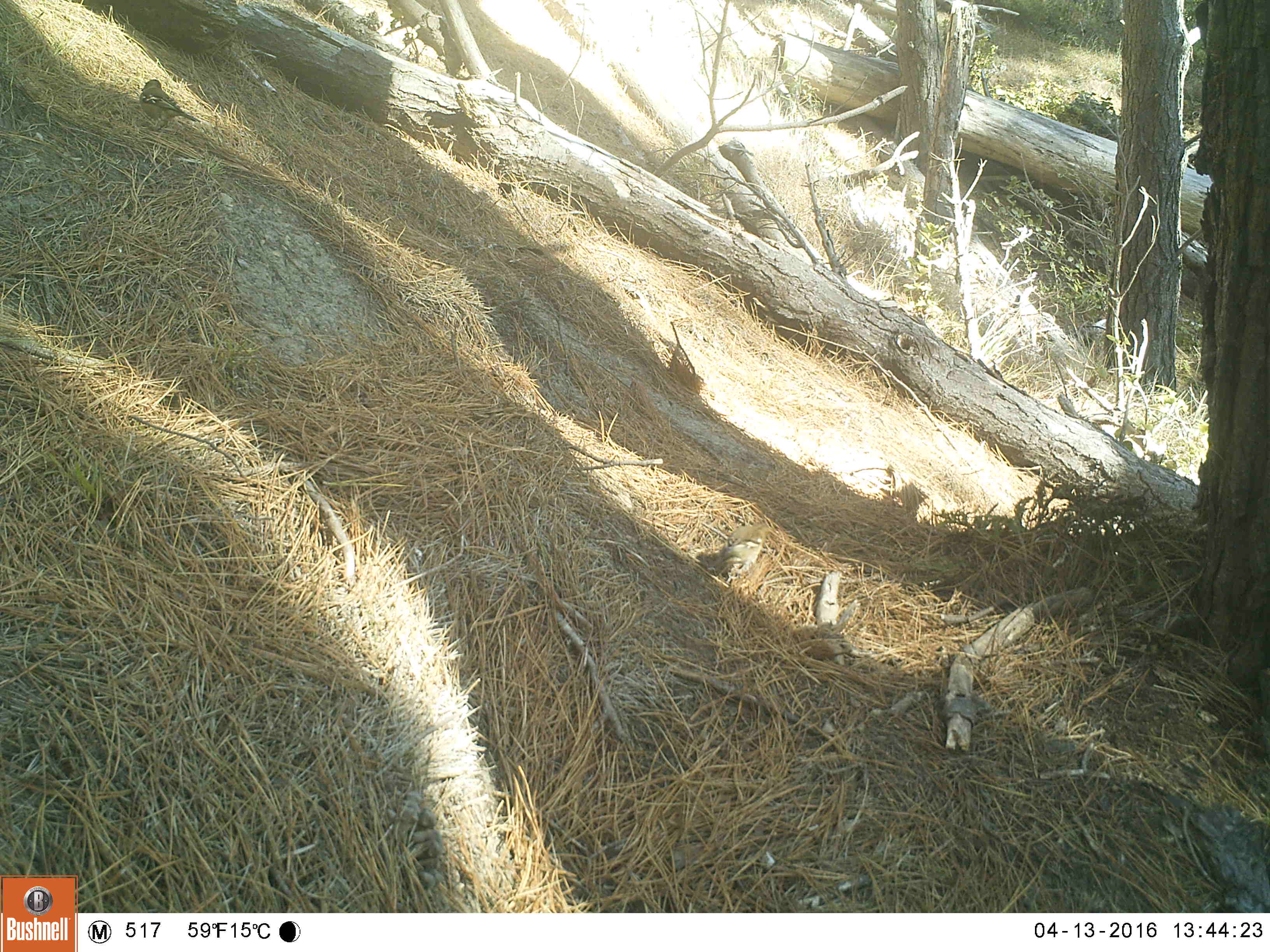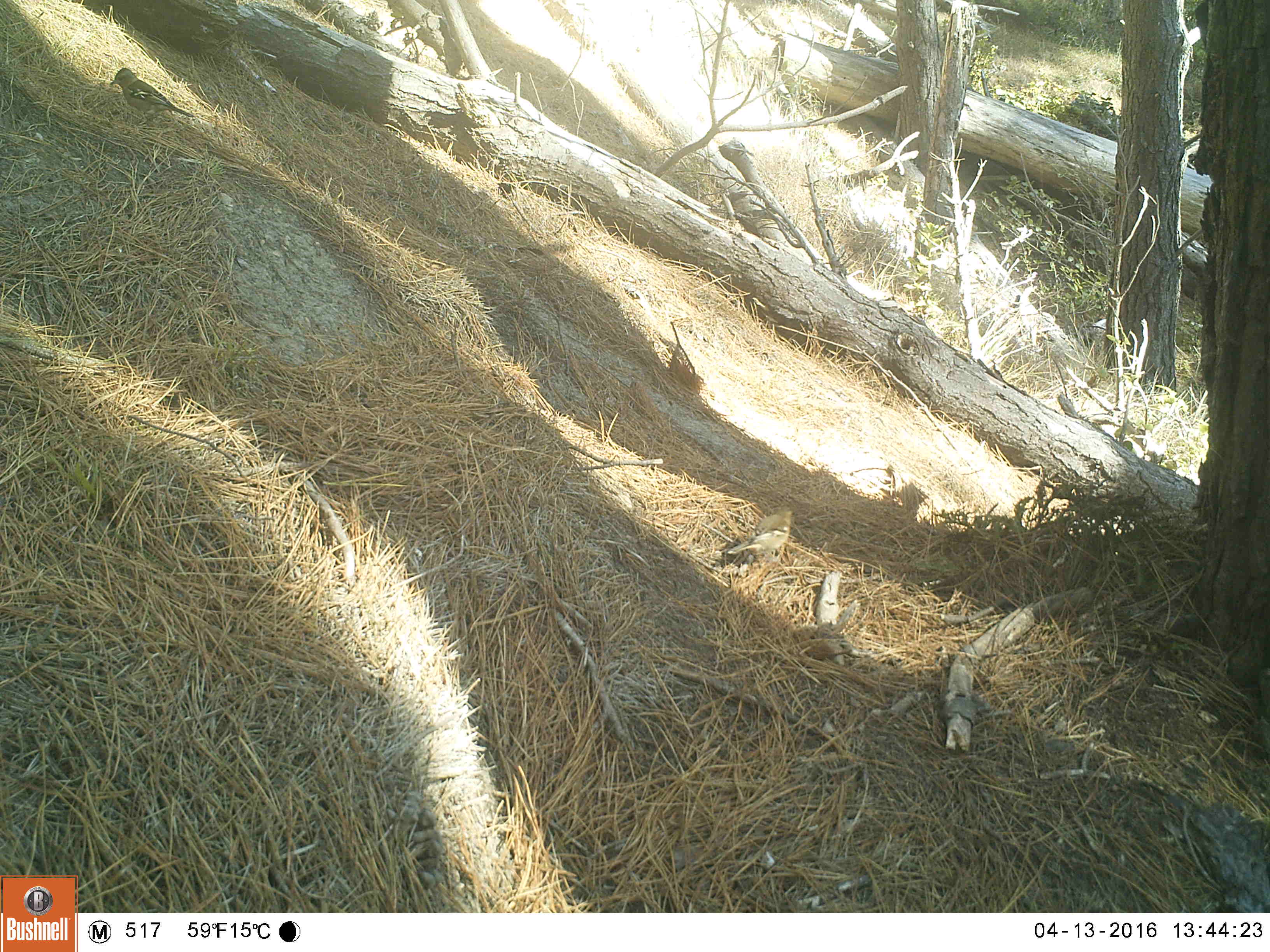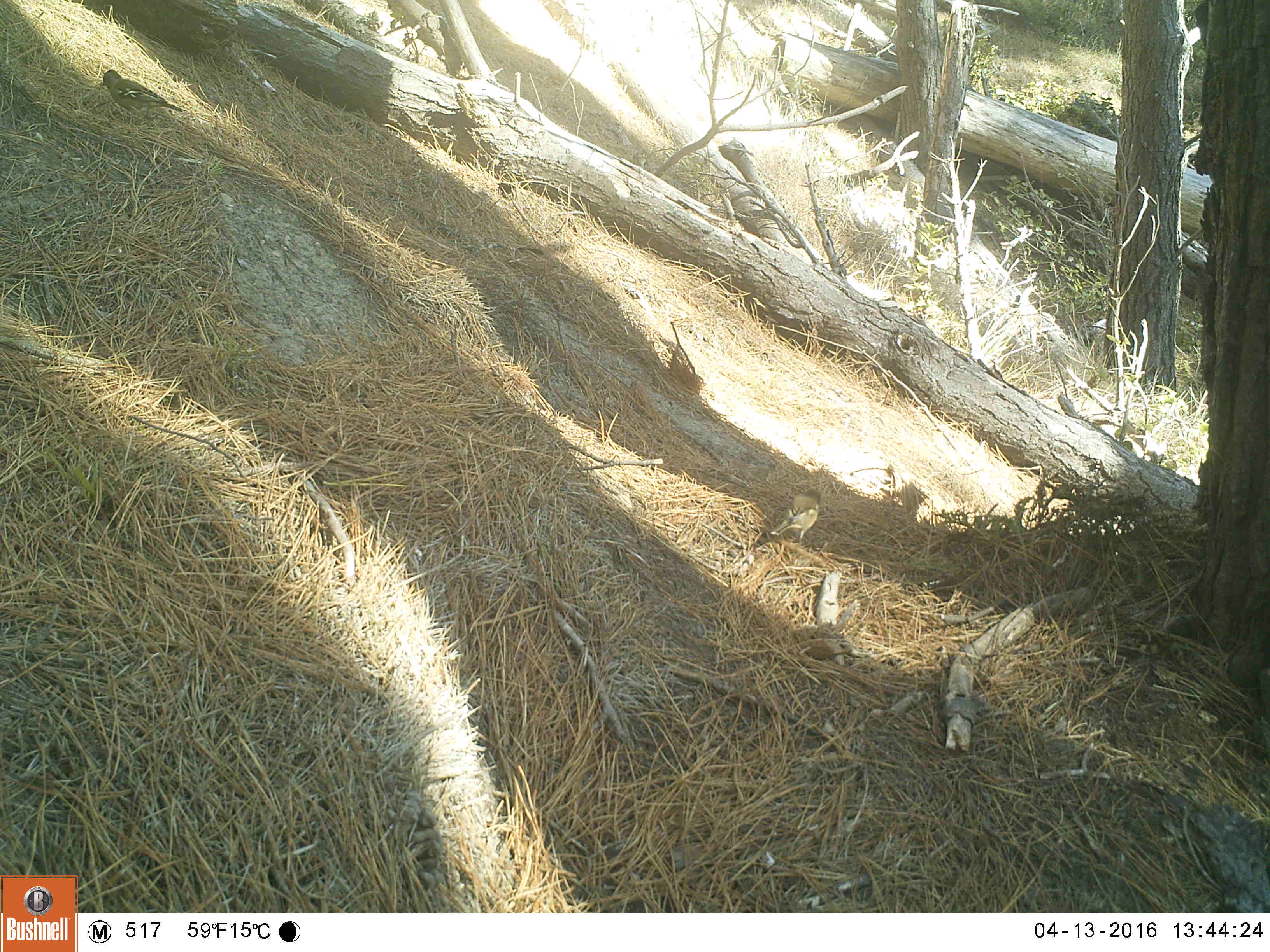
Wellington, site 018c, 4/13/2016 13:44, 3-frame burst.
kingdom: Animalia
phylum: Chordata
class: Aves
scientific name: Aves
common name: bird